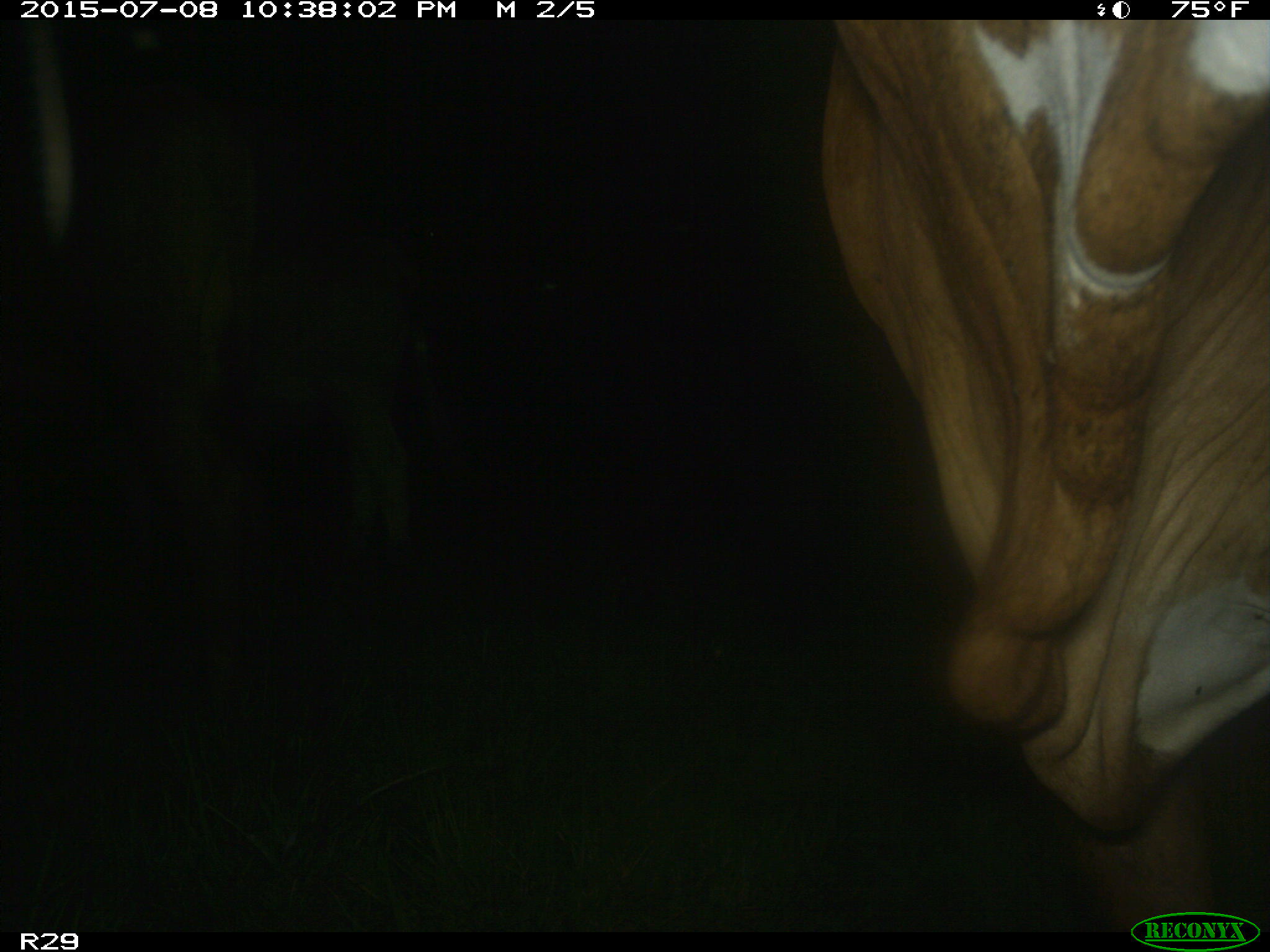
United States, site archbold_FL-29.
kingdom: Animalia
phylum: Chordata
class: Mammalia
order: Artiodactyla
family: Bovidae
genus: Bos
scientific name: Bos taurus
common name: domestic cow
Bos taurus (domestic cow).